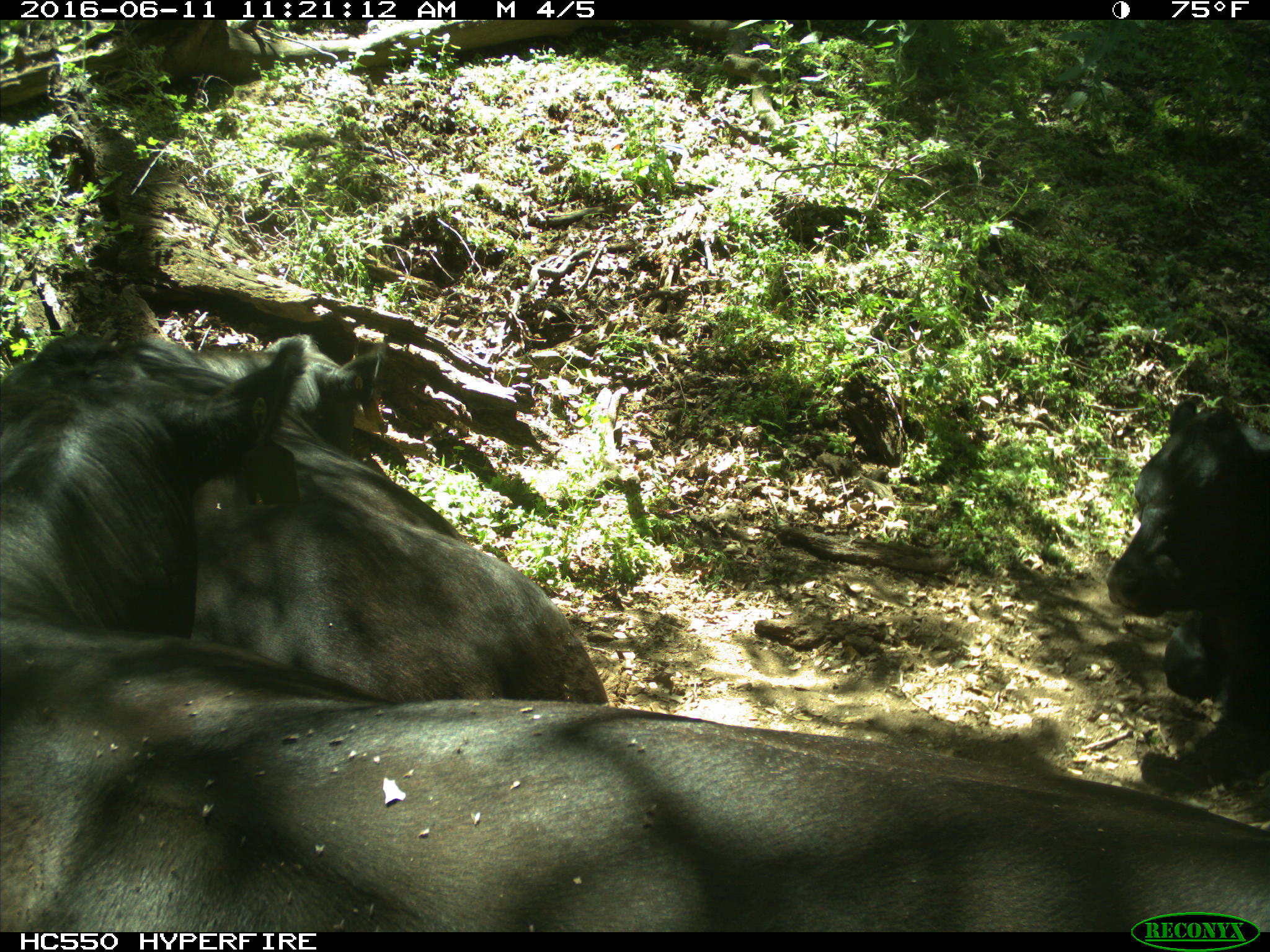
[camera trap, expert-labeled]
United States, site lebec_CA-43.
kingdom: Animalia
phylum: Chordata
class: Mammalia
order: Artiodactyla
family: Bovidae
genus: Bos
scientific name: Bos taurus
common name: domestic cow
Bos taurus (domestic cow).